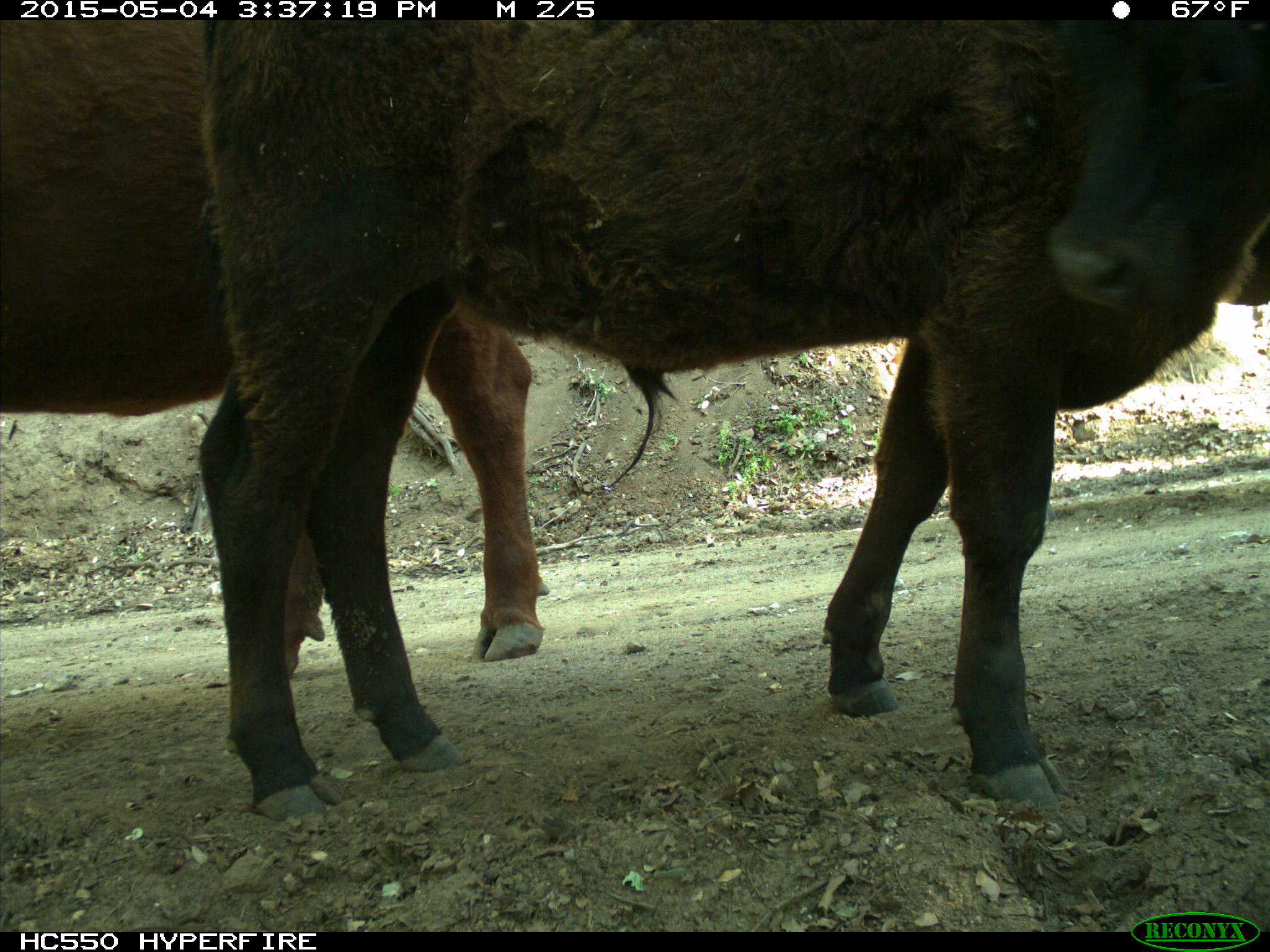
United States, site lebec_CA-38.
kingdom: Animalia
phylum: Chordata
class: Mammalia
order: Artiodactyla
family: Bovidae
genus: Bos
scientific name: Bos taurus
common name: domestic cow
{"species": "Bos taurus (domestic cow)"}